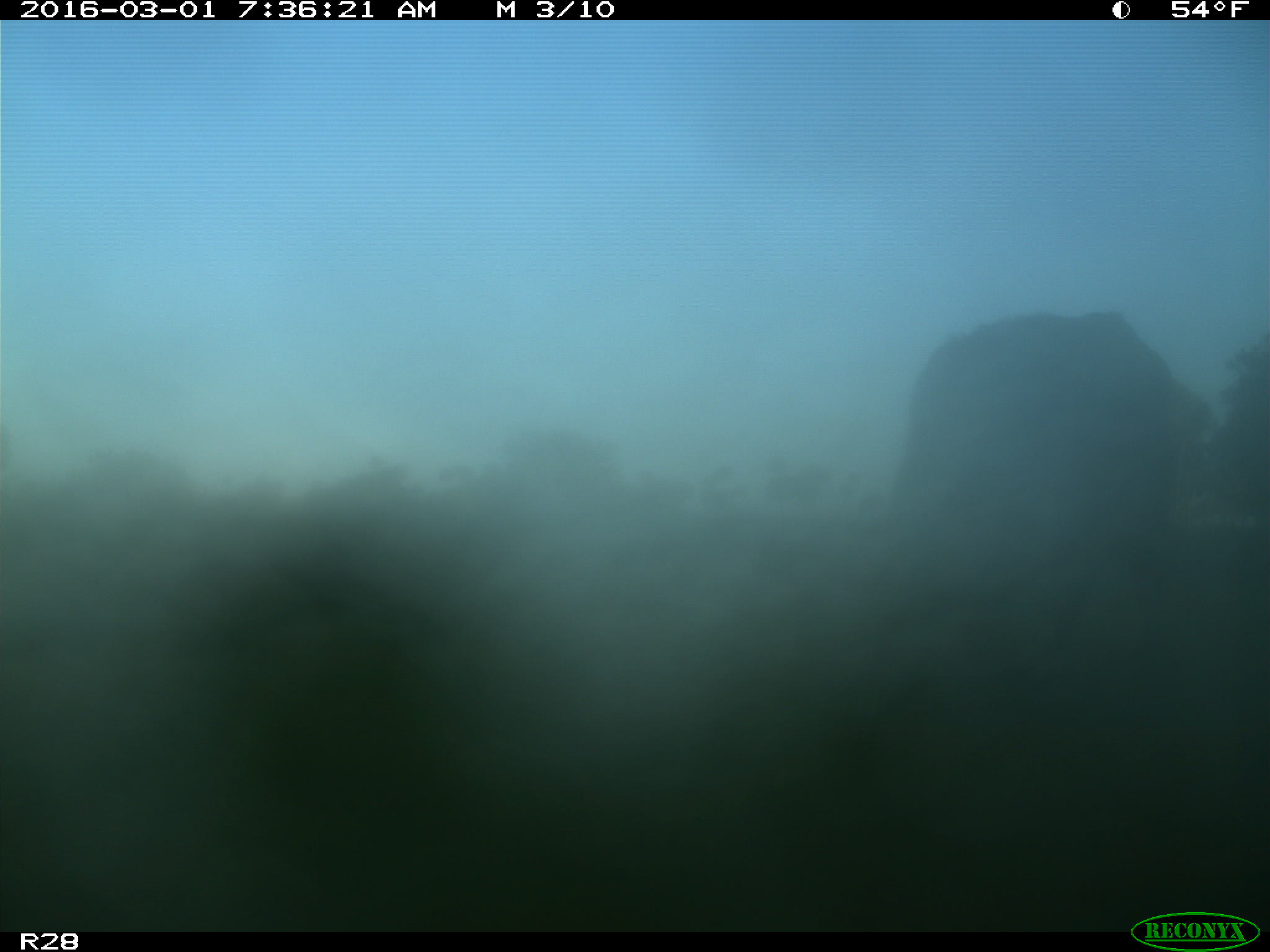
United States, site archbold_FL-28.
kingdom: Animalia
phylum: Chordata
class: Mammalia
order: Artiodactyla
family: Bovidae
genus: Bos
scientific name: Bos taurus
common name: domestic cow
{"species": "Bos taurus (domestic cow)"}